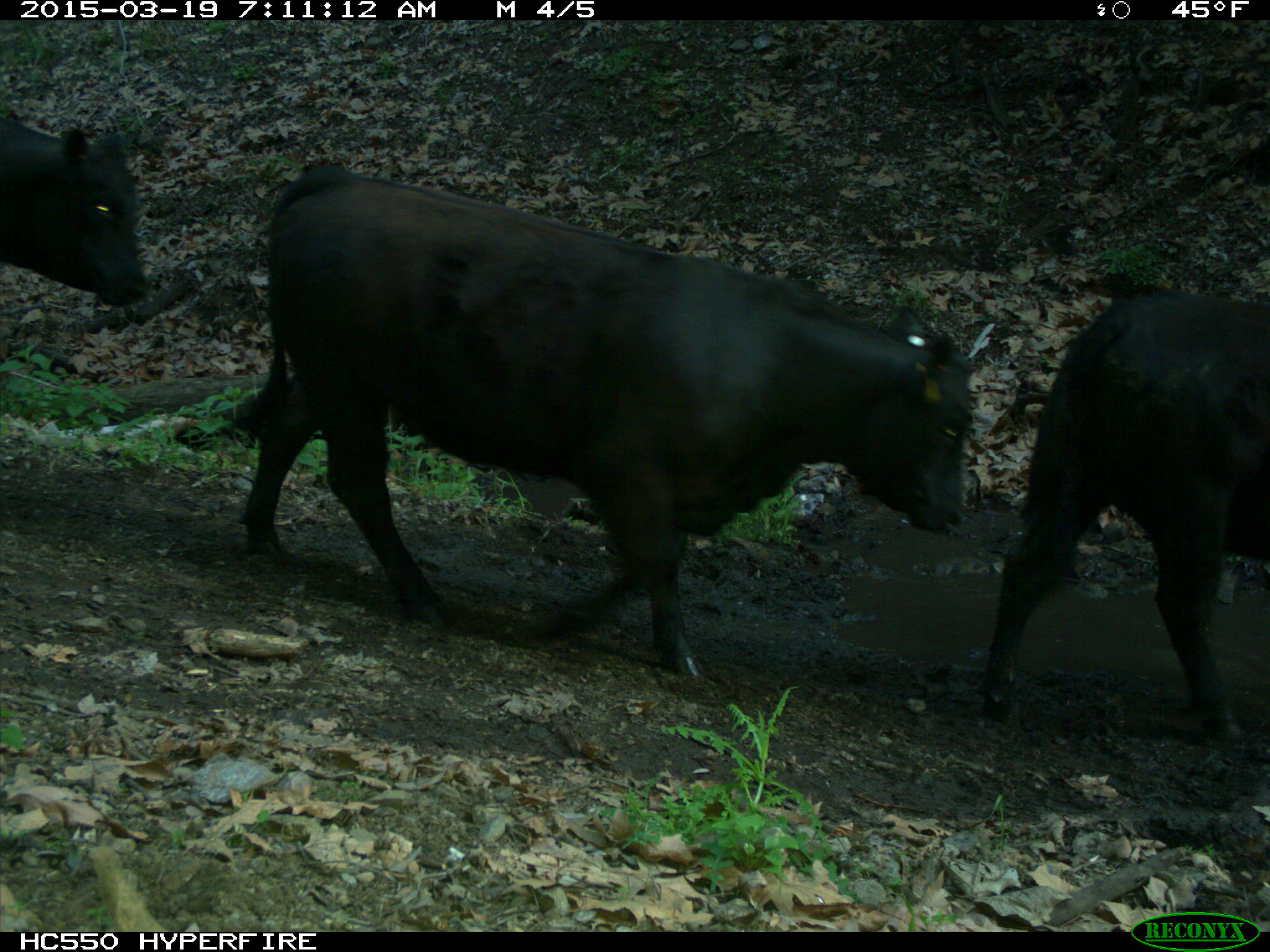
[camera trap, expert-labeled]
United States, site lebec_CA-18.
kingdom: Animalia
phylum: Chordata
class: Mammalia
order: Artiodactyla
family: Bovidae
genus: Bos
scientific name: Bos taurus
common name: domestic cow